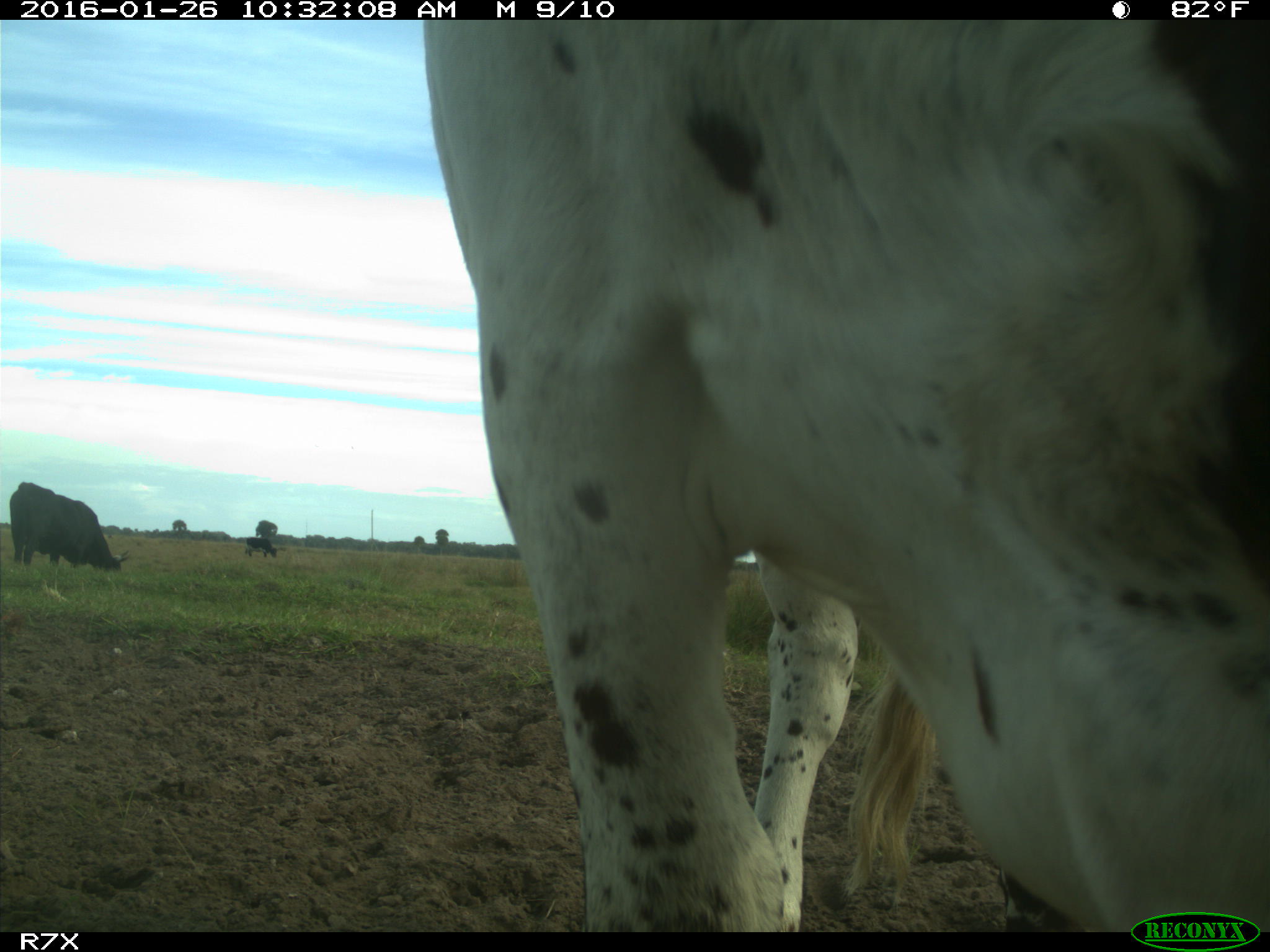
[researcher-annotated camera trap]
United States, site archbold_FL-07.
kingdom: Animalia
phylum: Chordata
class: Mammalia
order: Artiodactyla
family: Bovidae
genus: Bos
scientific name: Bos taurus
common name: domestic cow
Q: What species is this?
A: Bos taurus (domestic cow).